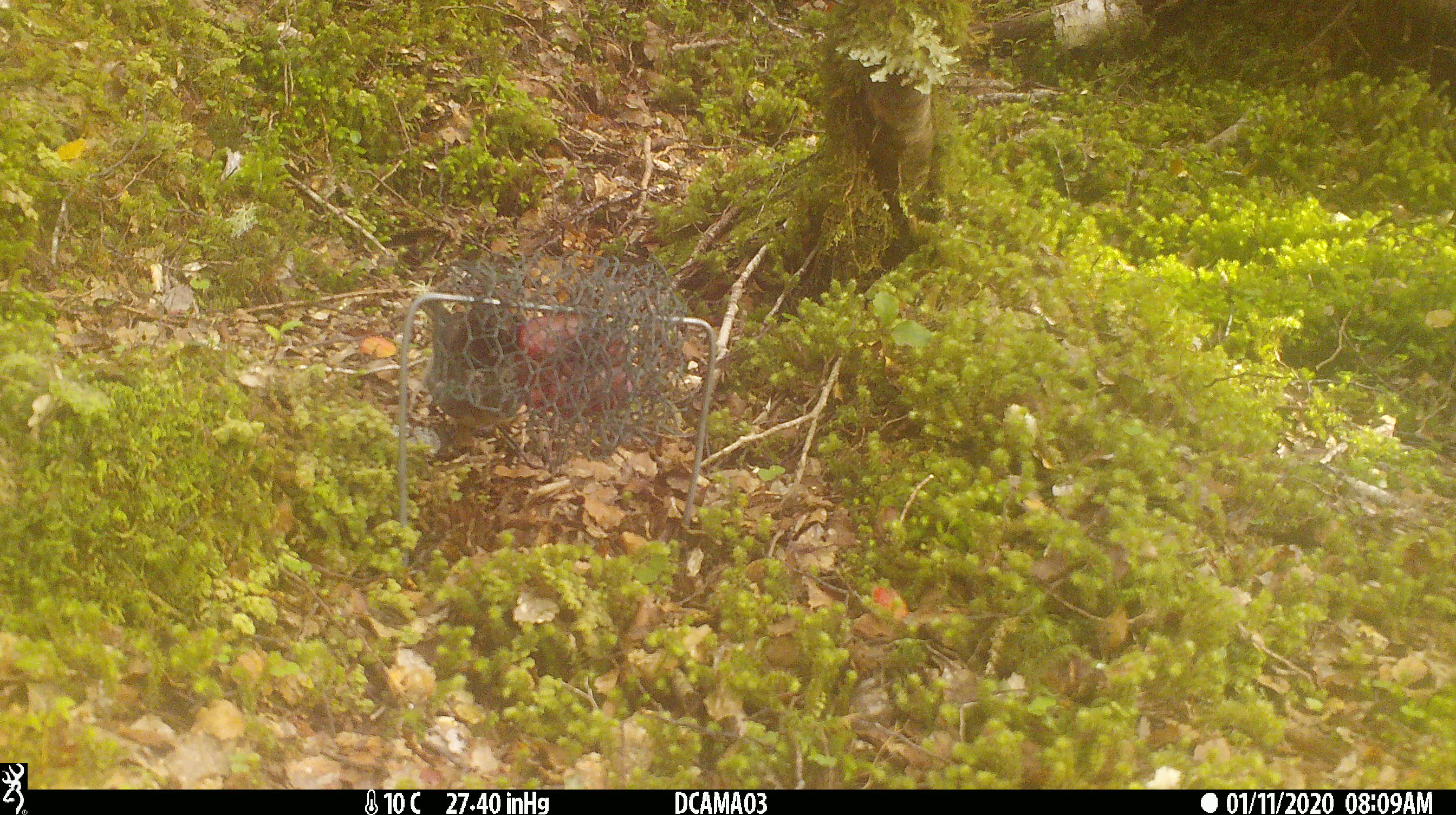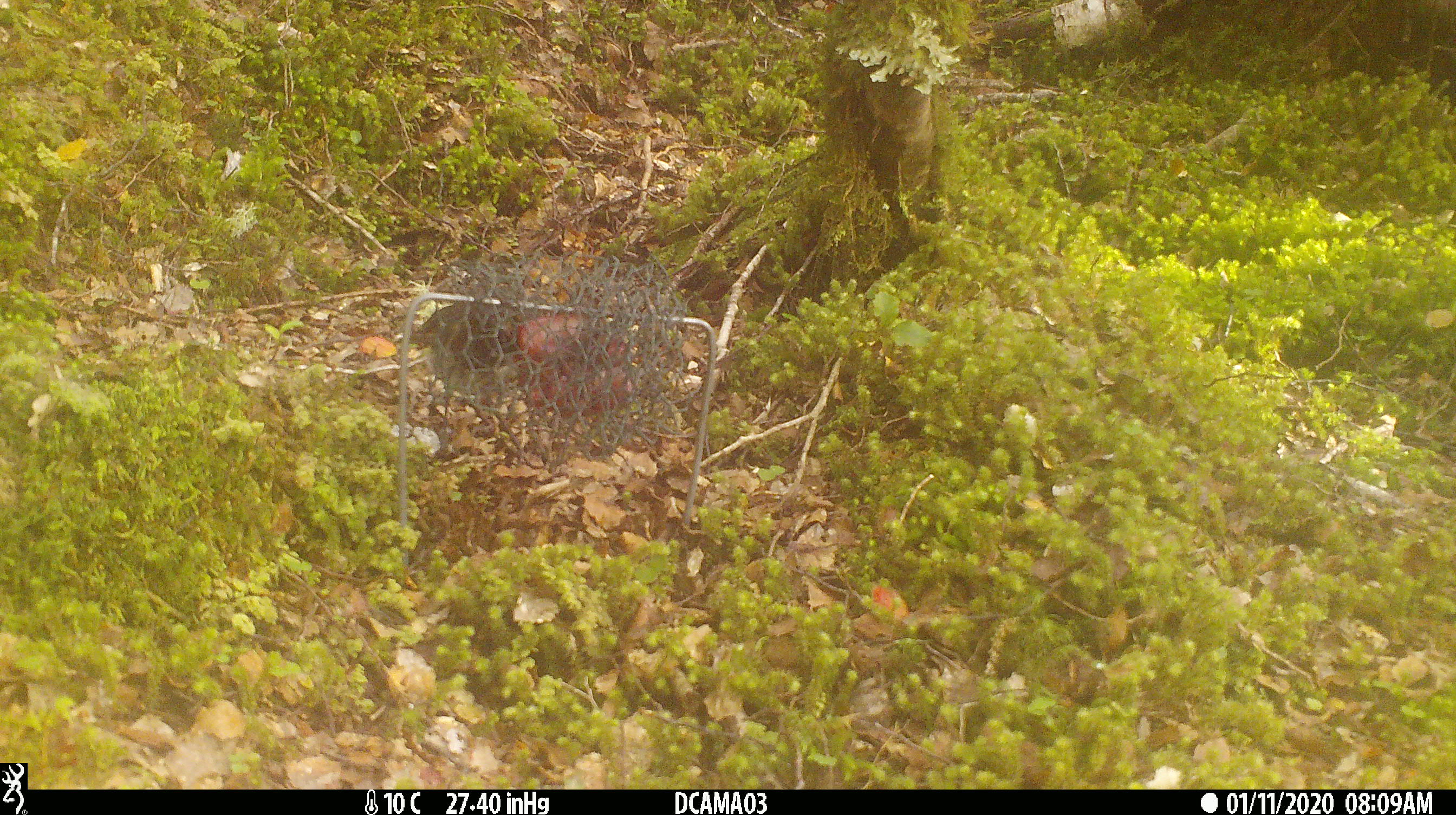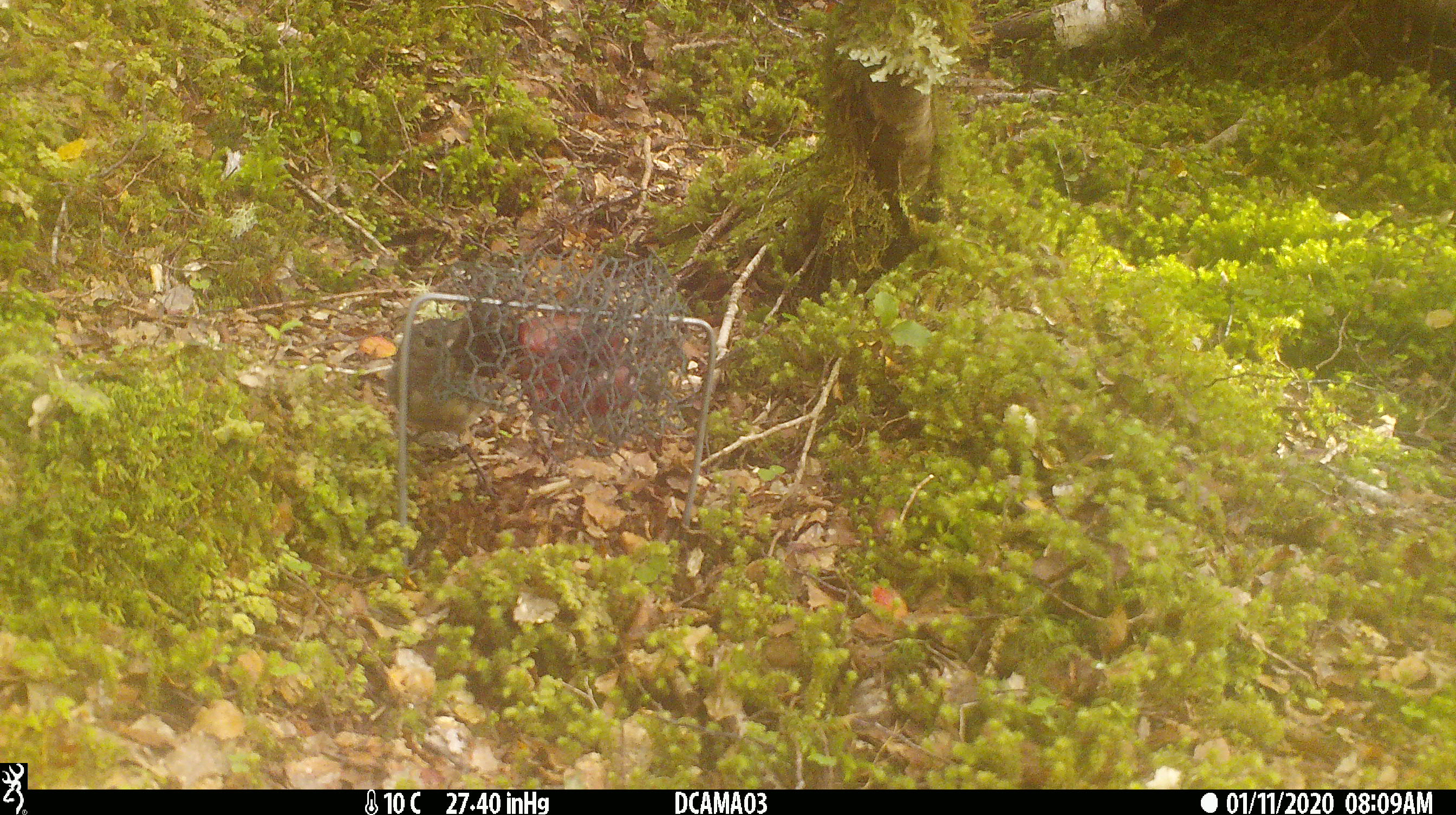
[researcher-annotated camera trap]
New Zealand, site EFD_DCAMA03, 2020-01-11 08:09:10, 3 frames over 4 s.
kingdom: Animalia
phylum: Chordata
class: Aves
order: Passeriformes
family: Petroicidae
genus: Petroica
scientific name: Petroica australis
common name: new zealand robin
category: robin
Robin (new zealand robin) (Petroica australis).